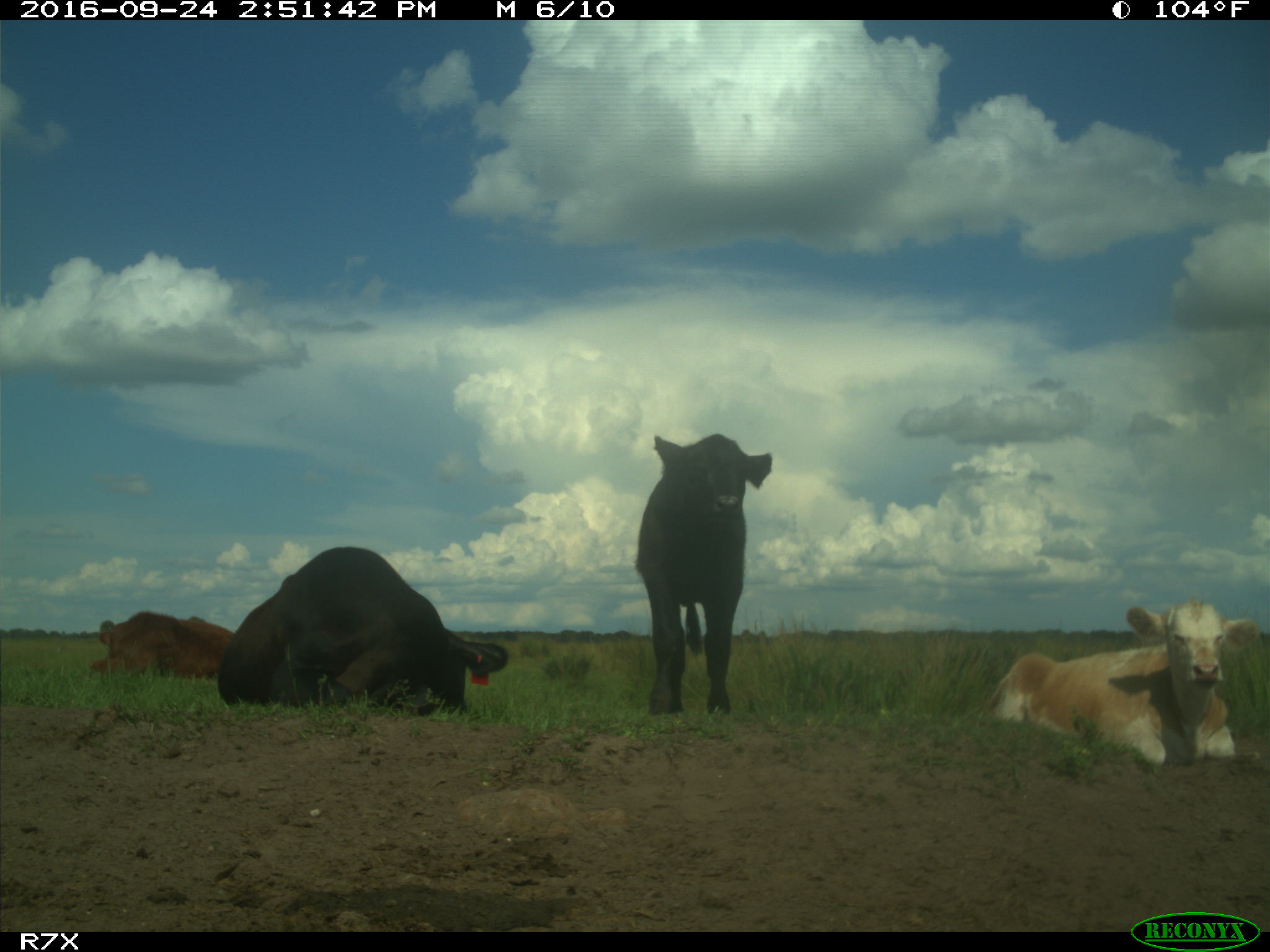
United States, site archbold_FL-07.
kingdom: Animalia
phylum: Chordata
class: Mammalia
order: Artiodactyla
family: Bovidae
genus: Bos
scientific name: Bos taurus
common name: domestic cow